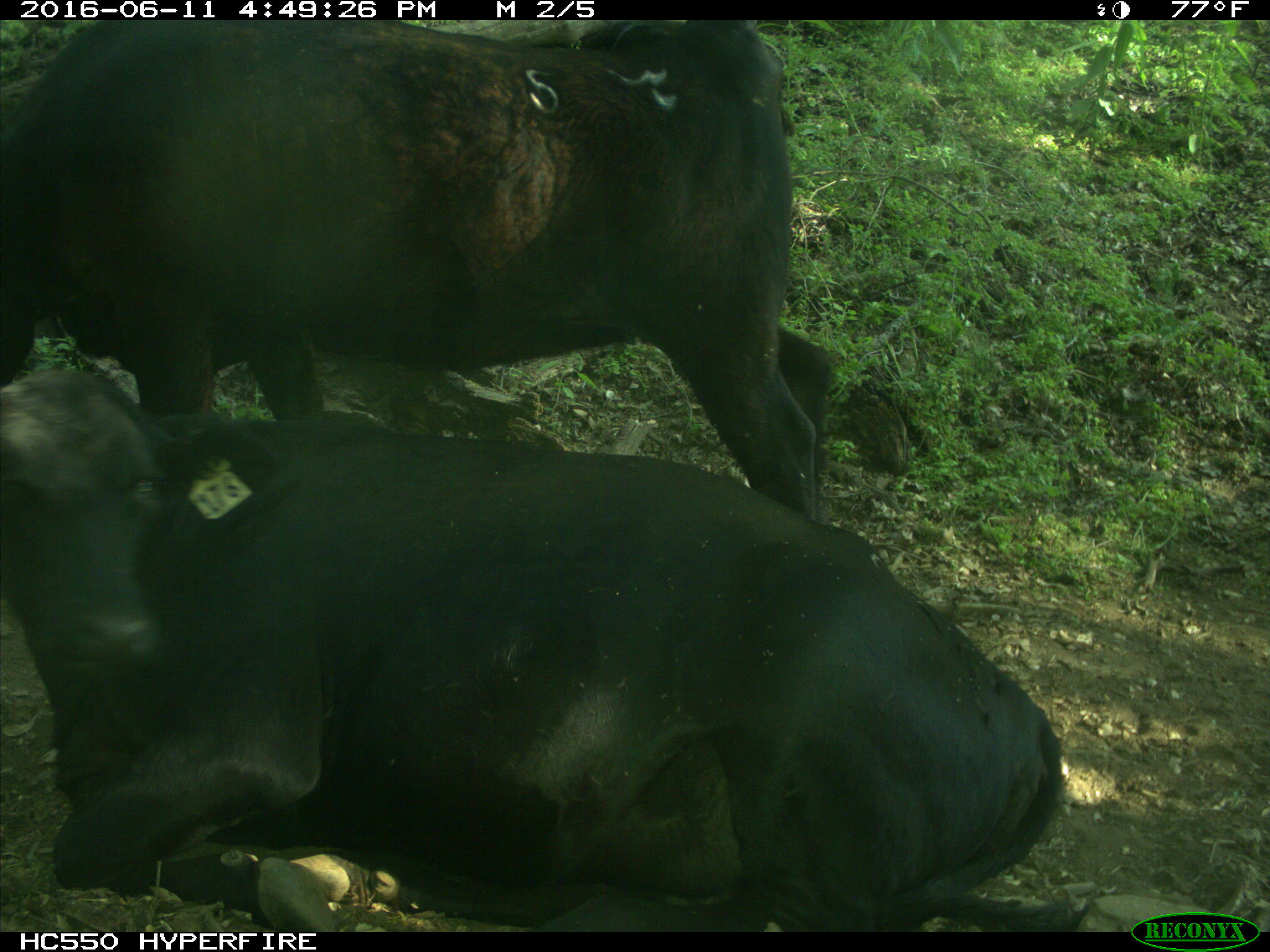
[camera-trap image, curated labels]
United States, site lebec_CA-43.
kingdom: Animalia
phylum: Chordata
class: Mammalia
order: Artiodactyla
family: Bovidae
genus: Bos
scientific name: Bos taurus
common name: domestic cow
Bos taurus (domestic cow).